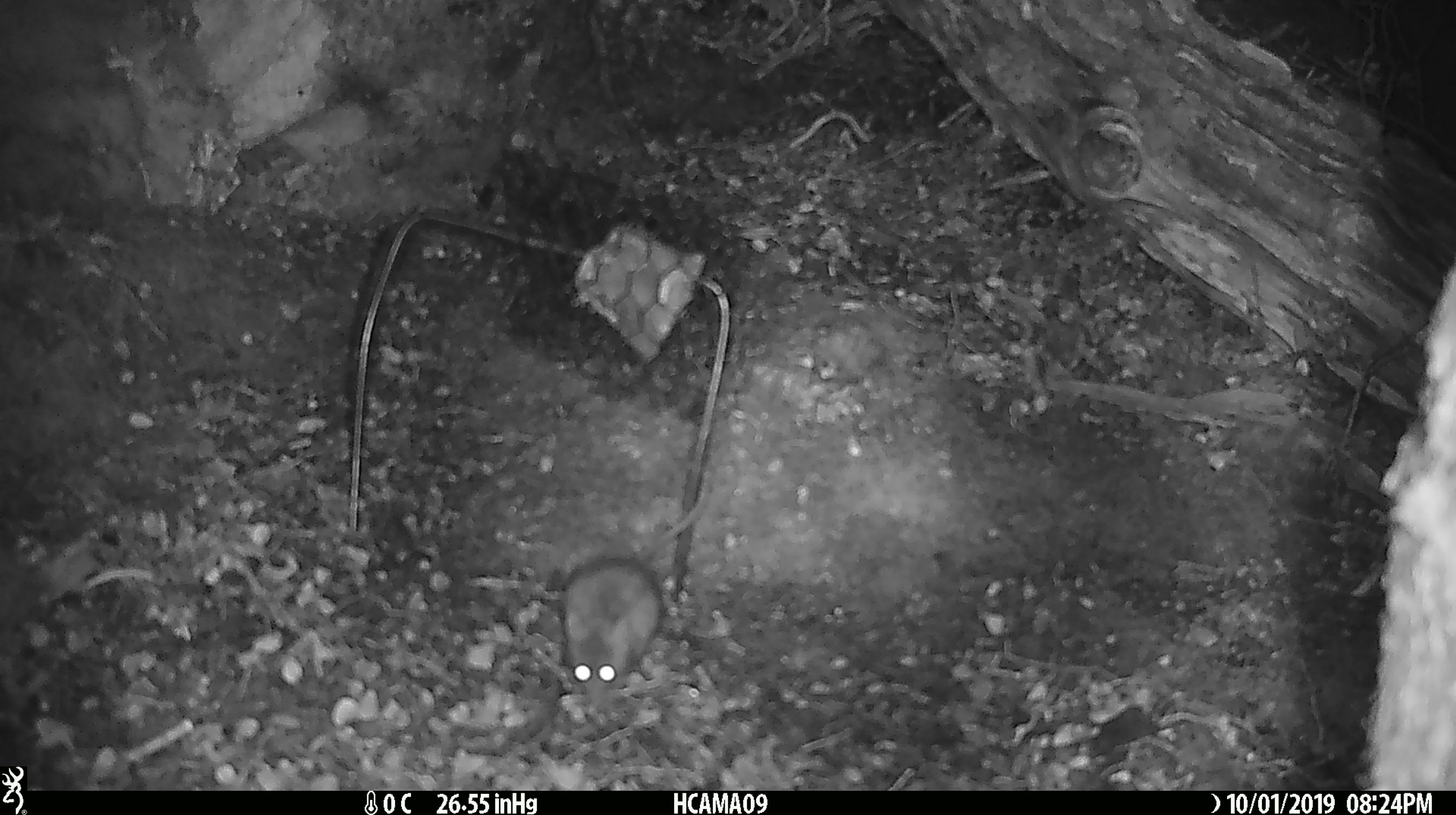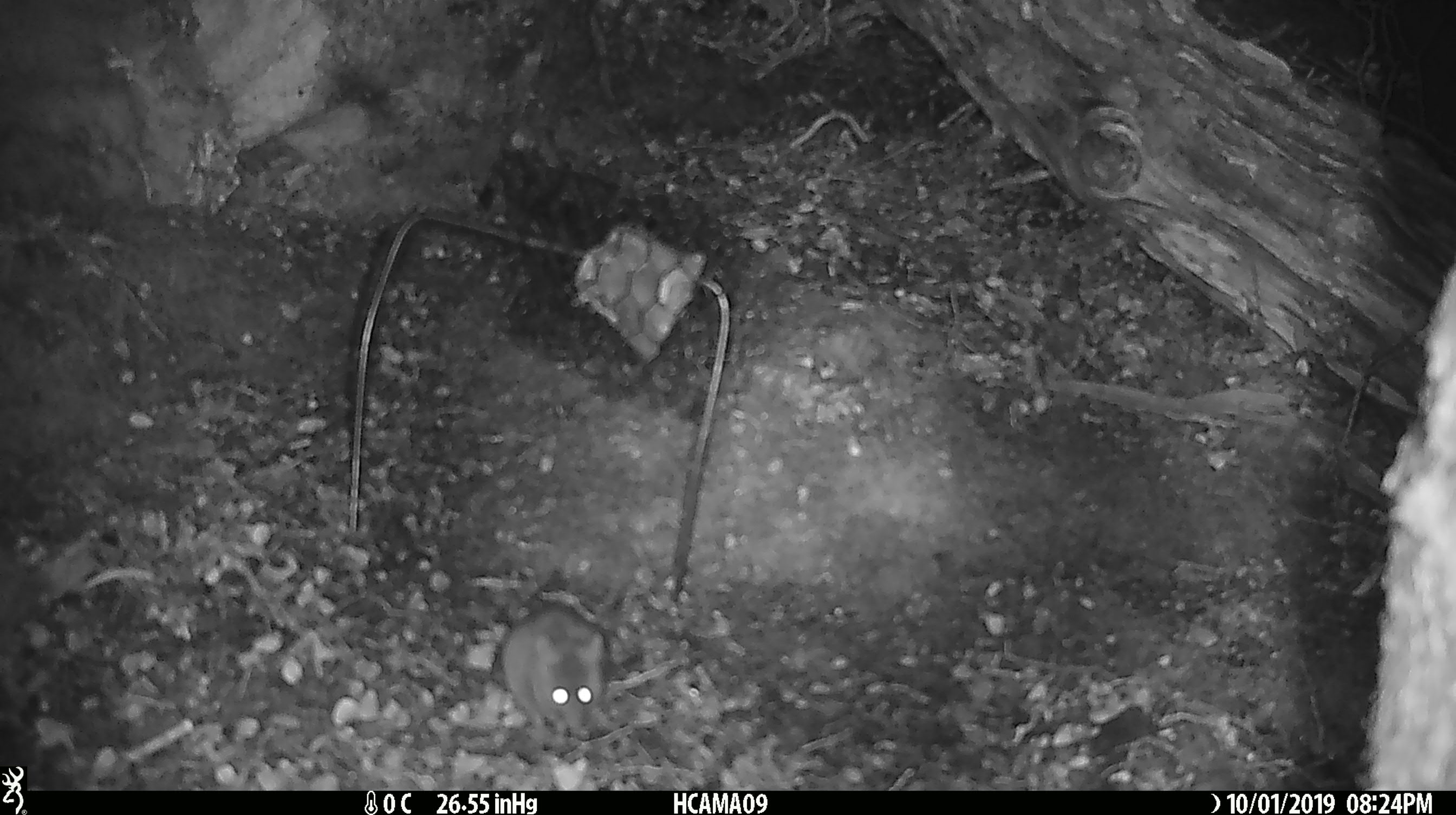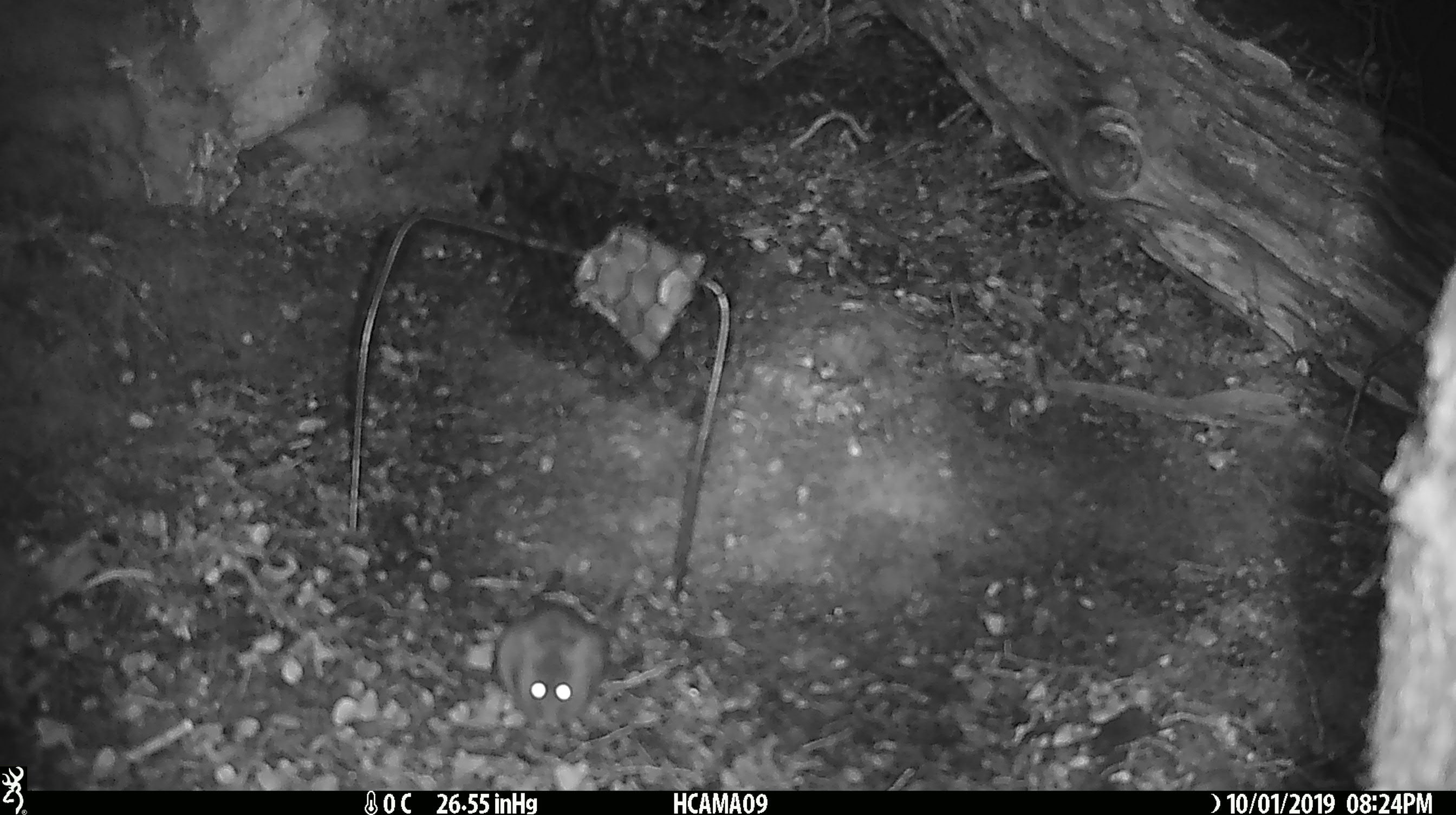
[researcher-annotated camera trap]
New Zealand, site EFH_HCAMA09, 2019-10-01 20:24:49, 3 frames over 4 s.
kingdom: Animalia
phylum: Chordata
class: Mammalia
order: Rodentia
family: Muridae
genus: Mus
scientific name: Mus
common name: mouse